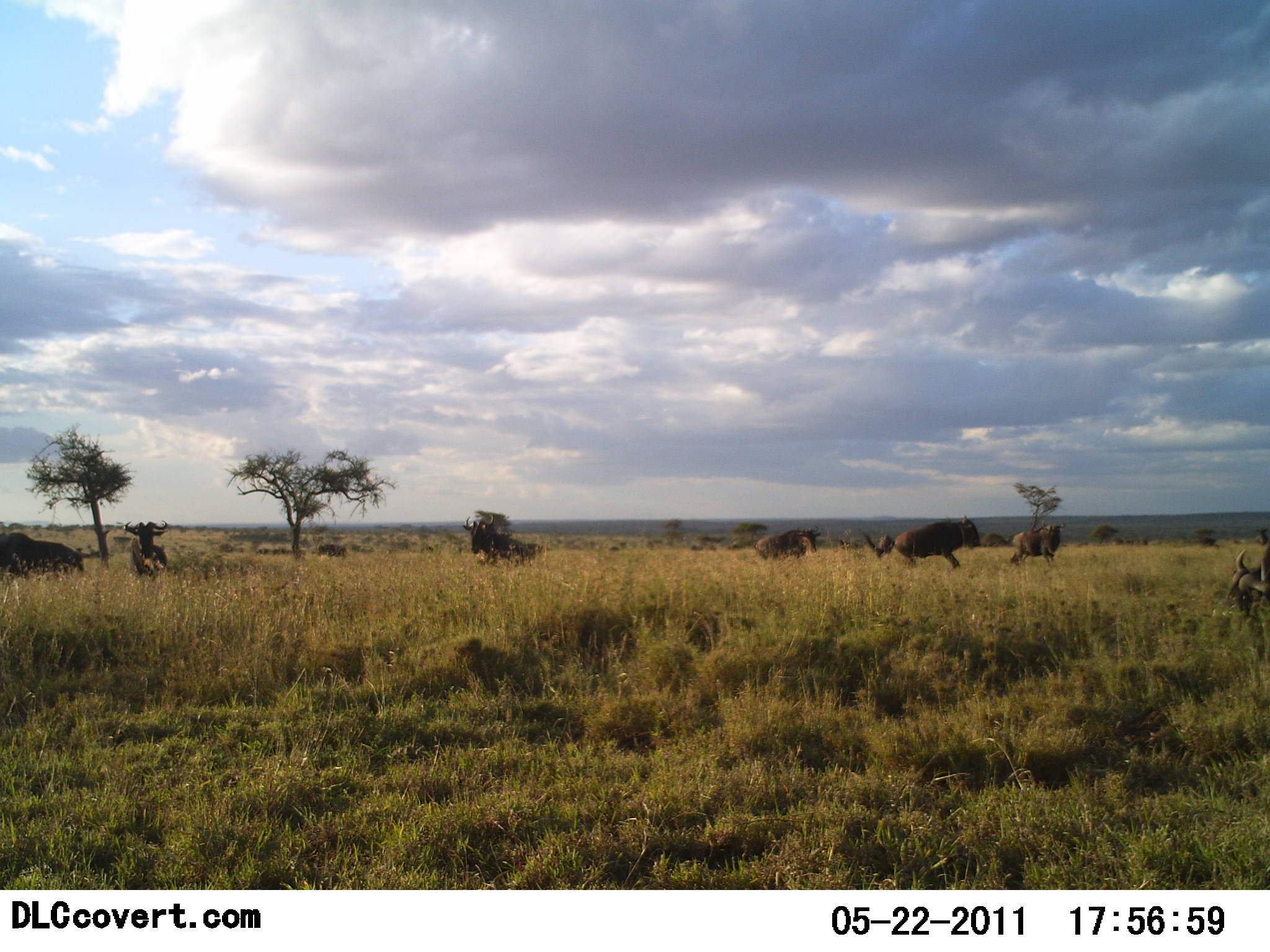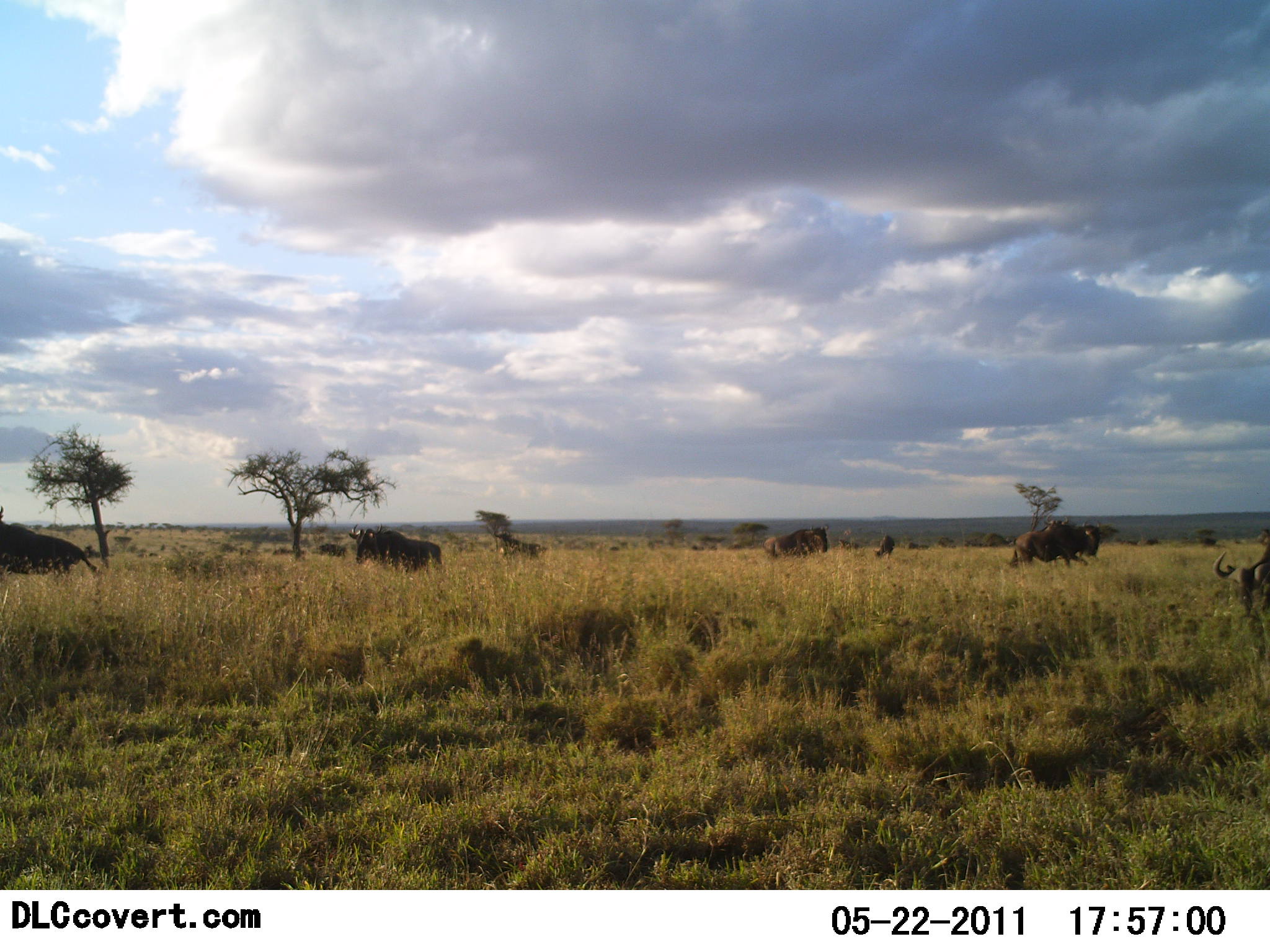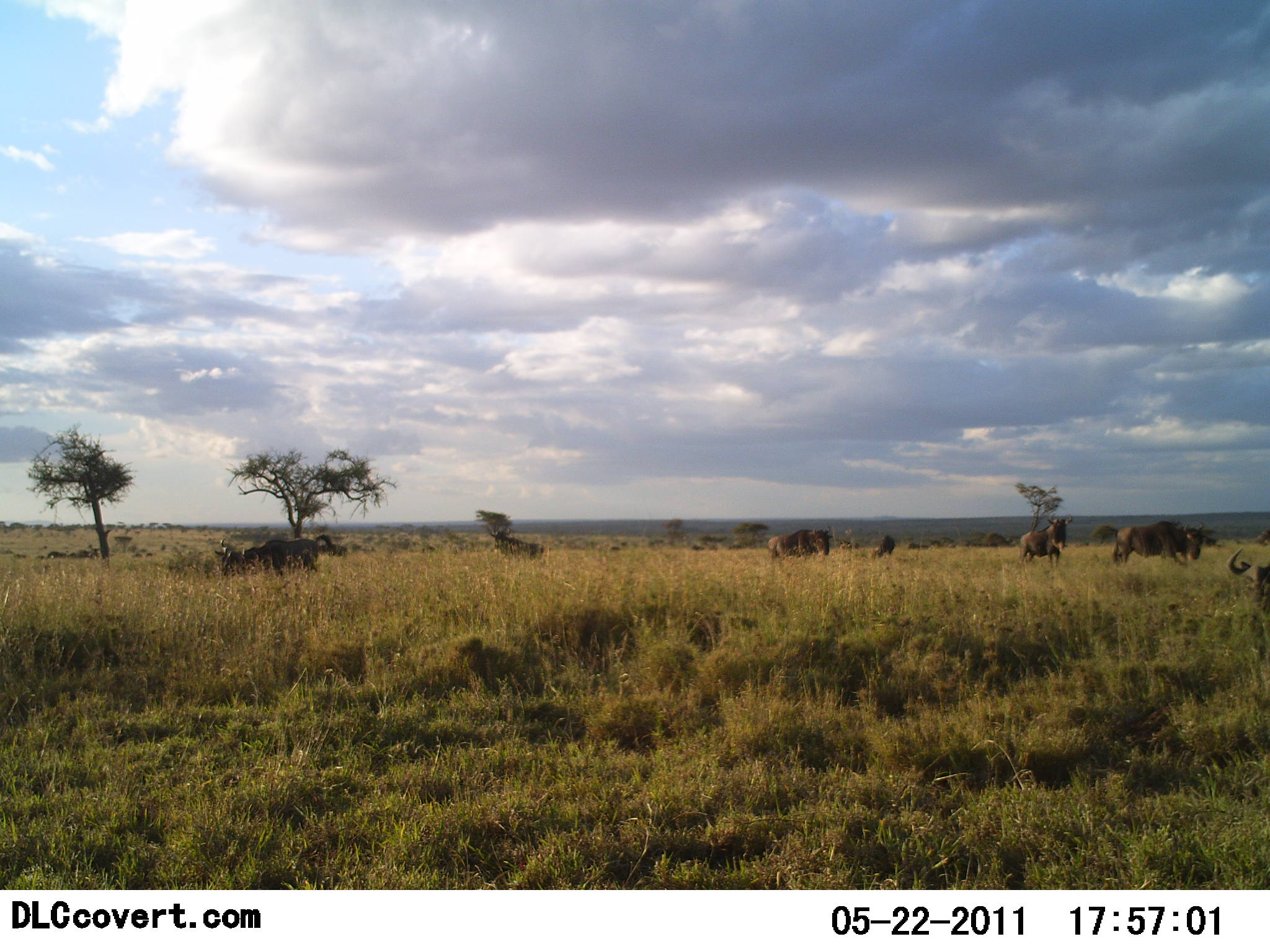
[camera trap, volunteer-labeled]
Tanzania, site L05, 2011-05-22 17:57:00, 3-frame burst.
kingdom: Animalia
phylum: Chordata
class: Mammalia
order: Artiodactyla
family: Bovidae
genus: Connochaetes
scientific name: Connochaetes taurinus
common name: blue wildebeest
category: wildebeest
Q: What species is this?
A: Wildebeest (blue wildebeest) (Connochaetes taurinus).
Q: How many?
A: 9.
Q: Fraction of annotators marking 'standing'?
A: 18%.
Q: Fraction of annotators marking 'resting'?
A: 0%.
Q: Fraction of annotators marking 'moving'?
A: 91%.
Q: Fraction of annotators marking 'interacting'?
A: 9%.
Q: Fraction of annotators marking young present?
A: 0%.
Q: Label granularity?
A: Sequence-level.